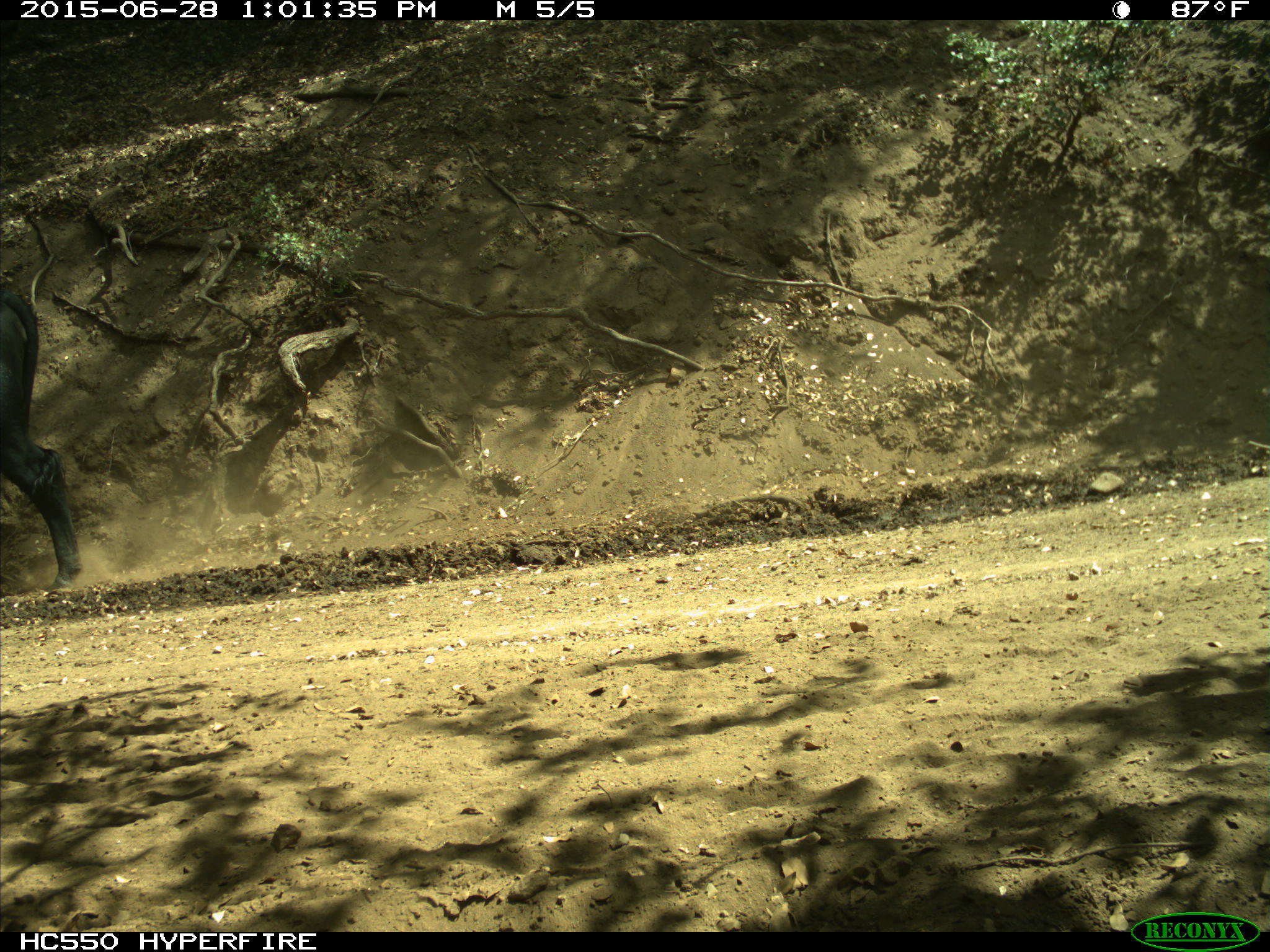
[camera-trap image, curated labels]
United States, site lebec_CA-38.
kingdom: Animalia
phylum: Chordata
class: Mammalia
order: Artiodactyla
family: Bovidae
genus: Bos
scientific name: Bos taurus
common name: domestic cow